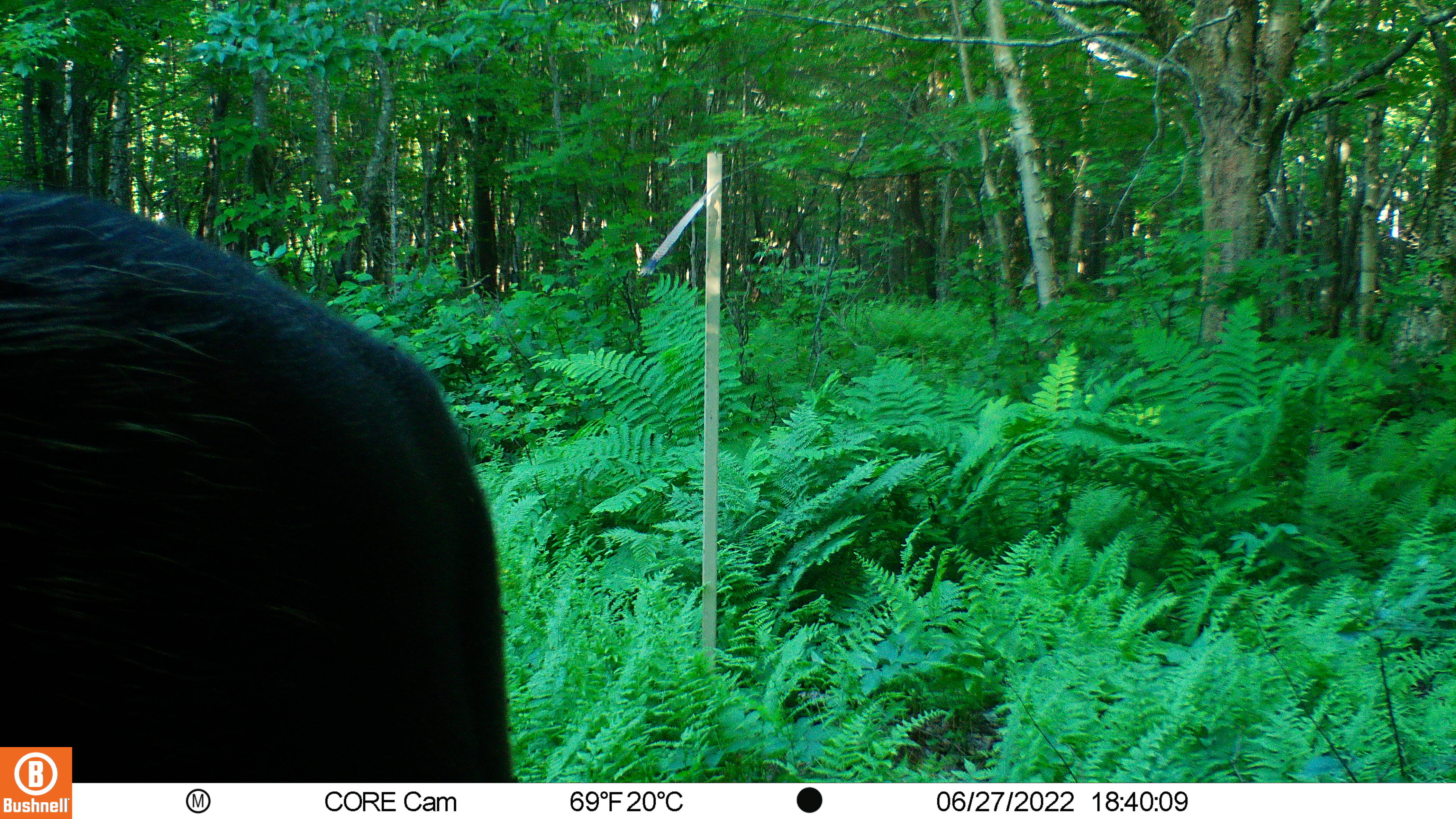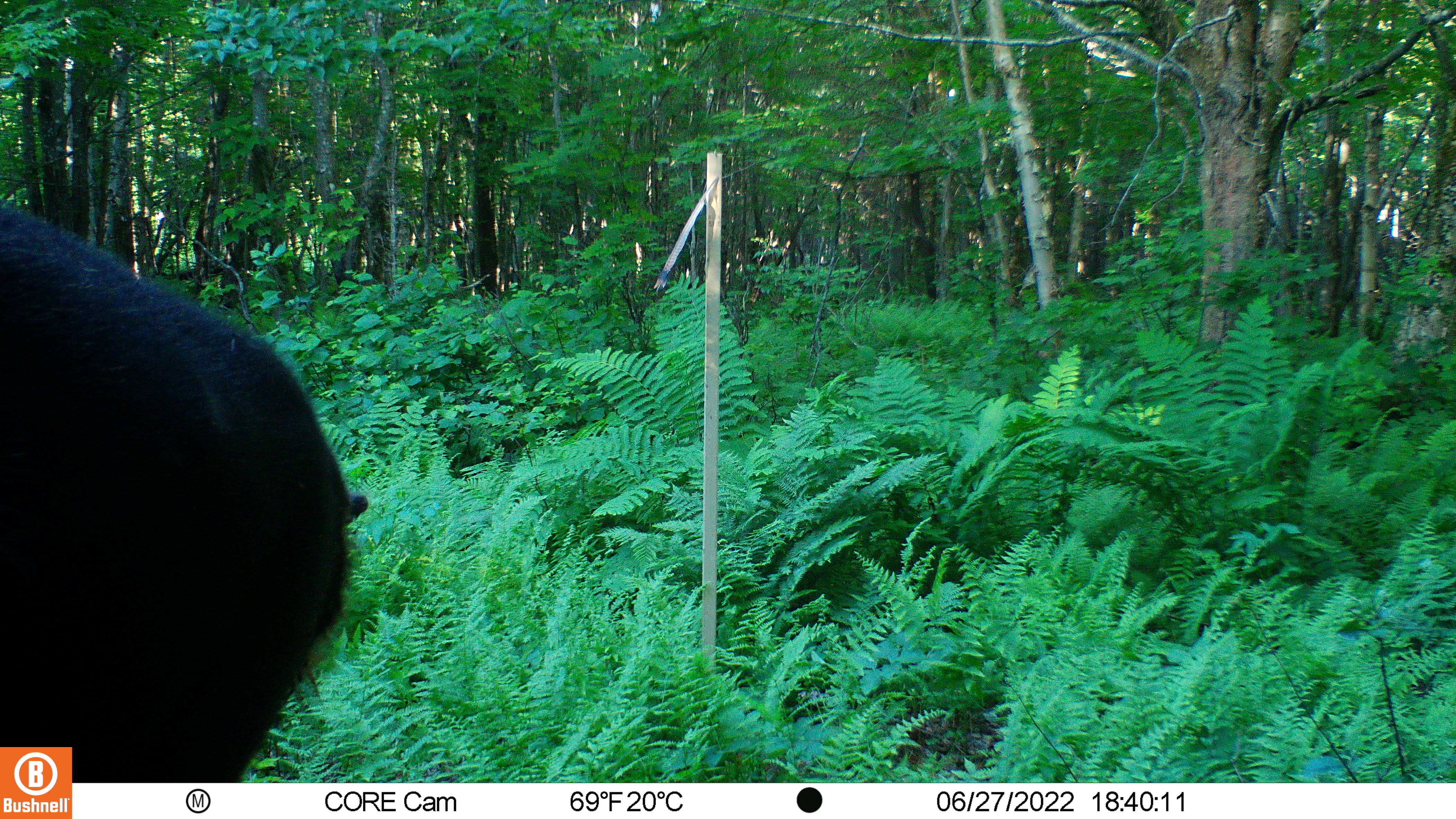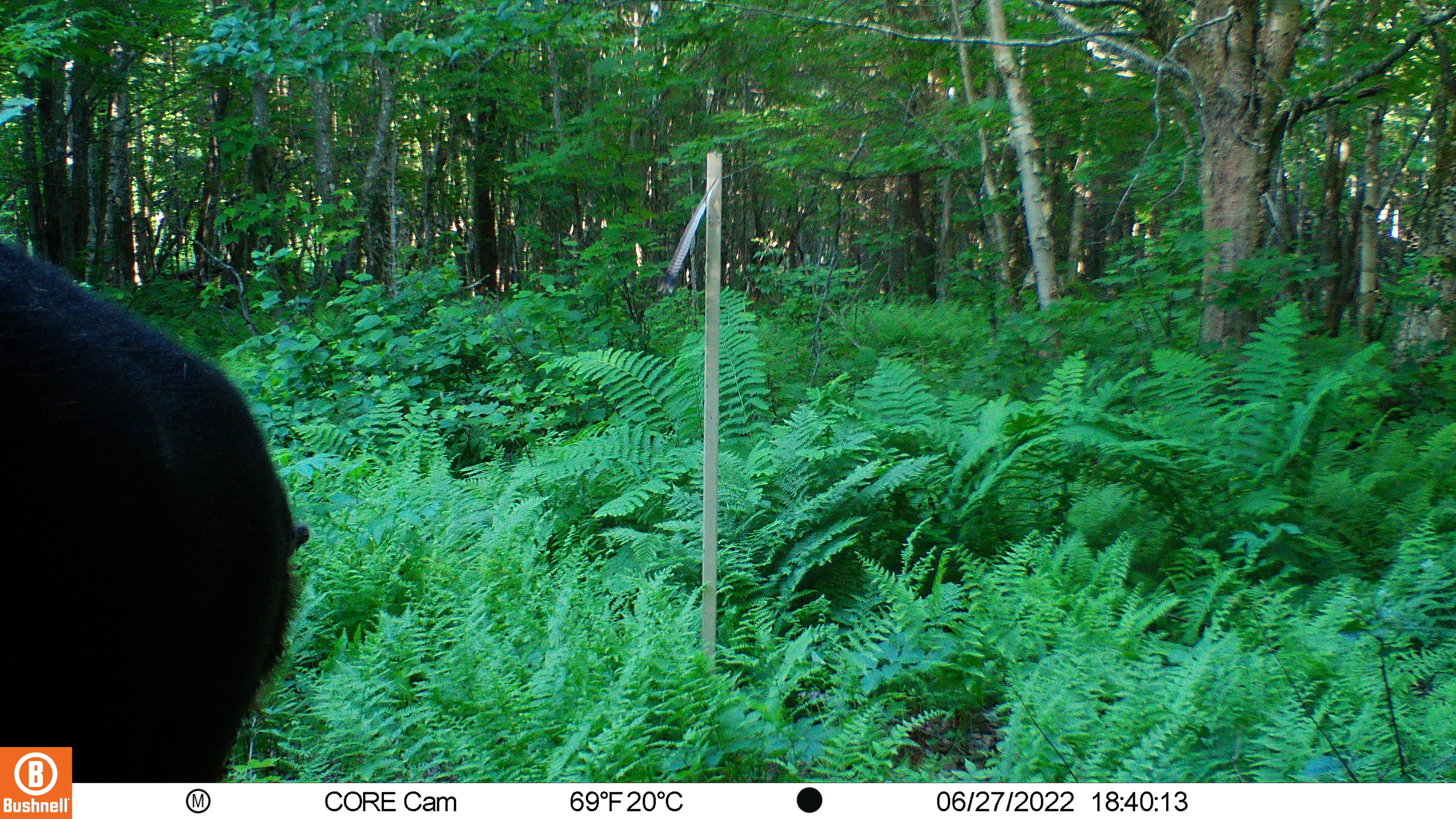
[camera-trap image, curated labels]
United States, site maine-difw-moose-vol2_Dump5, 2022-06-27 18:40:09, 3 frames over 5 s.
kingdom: Animalia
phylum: Chordata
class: Mammalia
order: Artiodactyla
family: Cervidae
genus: Alces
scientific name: Alces alces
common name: moose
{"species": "moose (Alces alces)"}